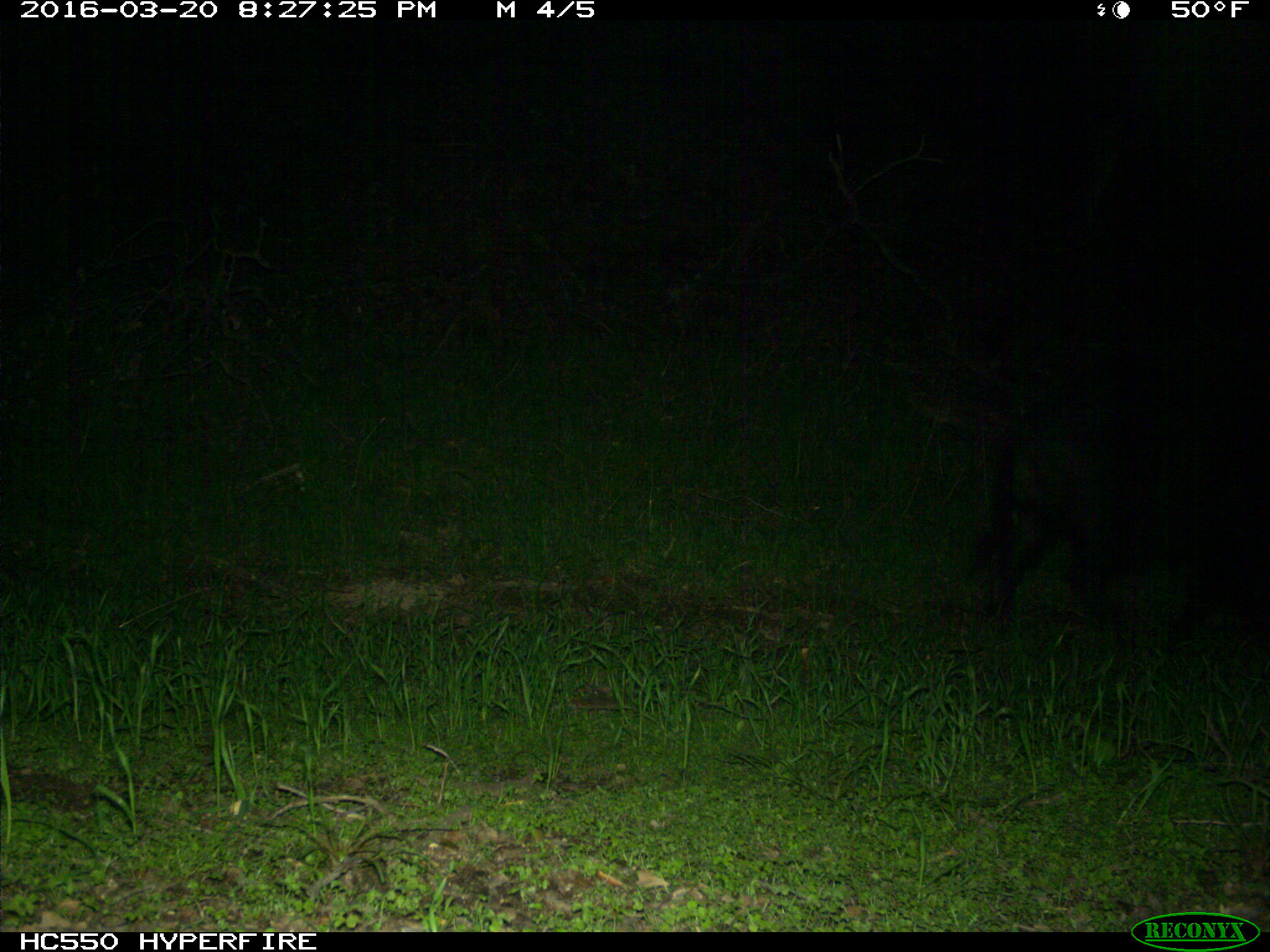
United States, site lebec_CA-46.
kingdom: Animalia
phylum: Chordata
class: Mammalia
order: Artiodactyla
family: Suidae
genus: Sus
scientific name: Sus scrofa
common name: wild boar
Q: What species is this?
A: Sus scrofa (wild boar).